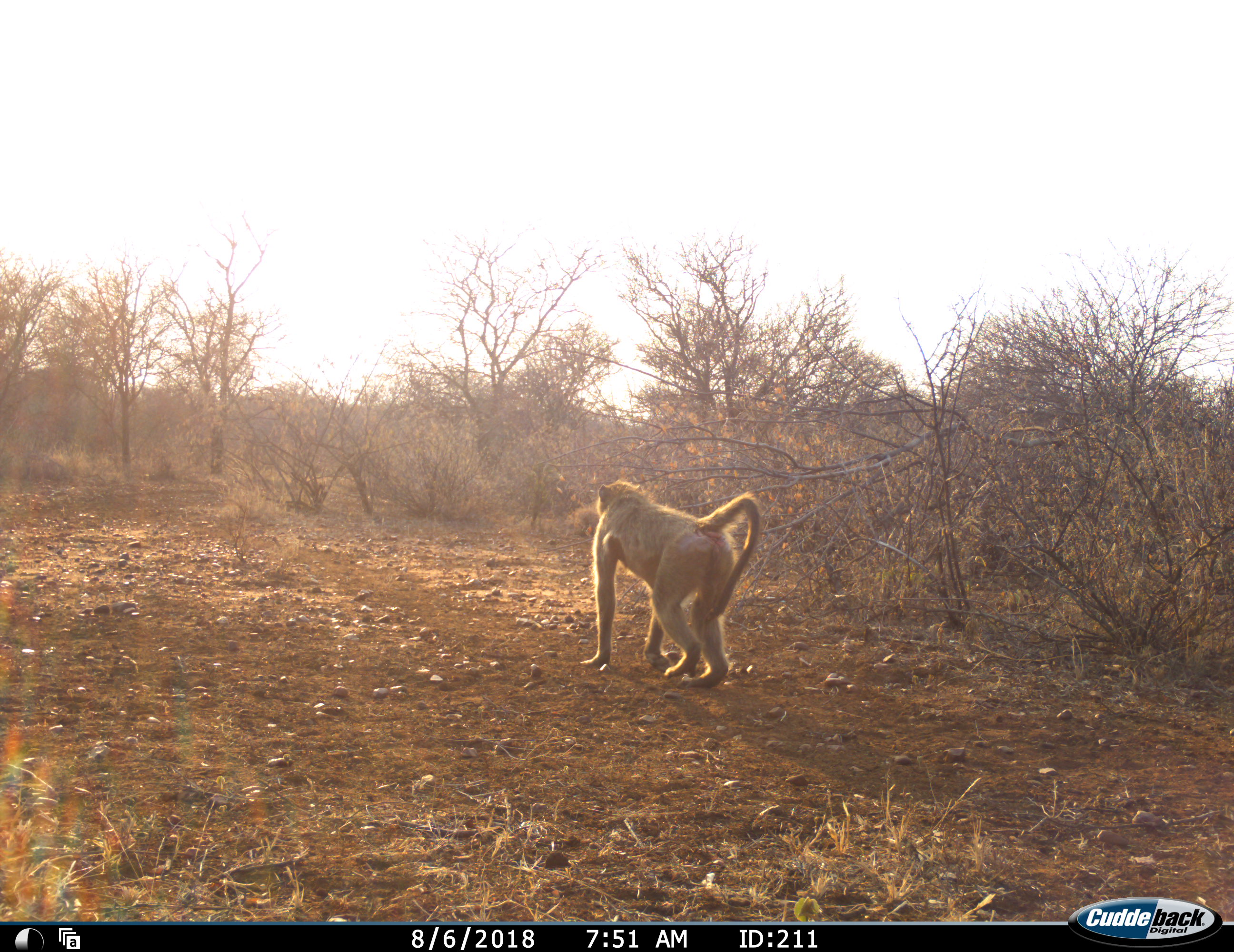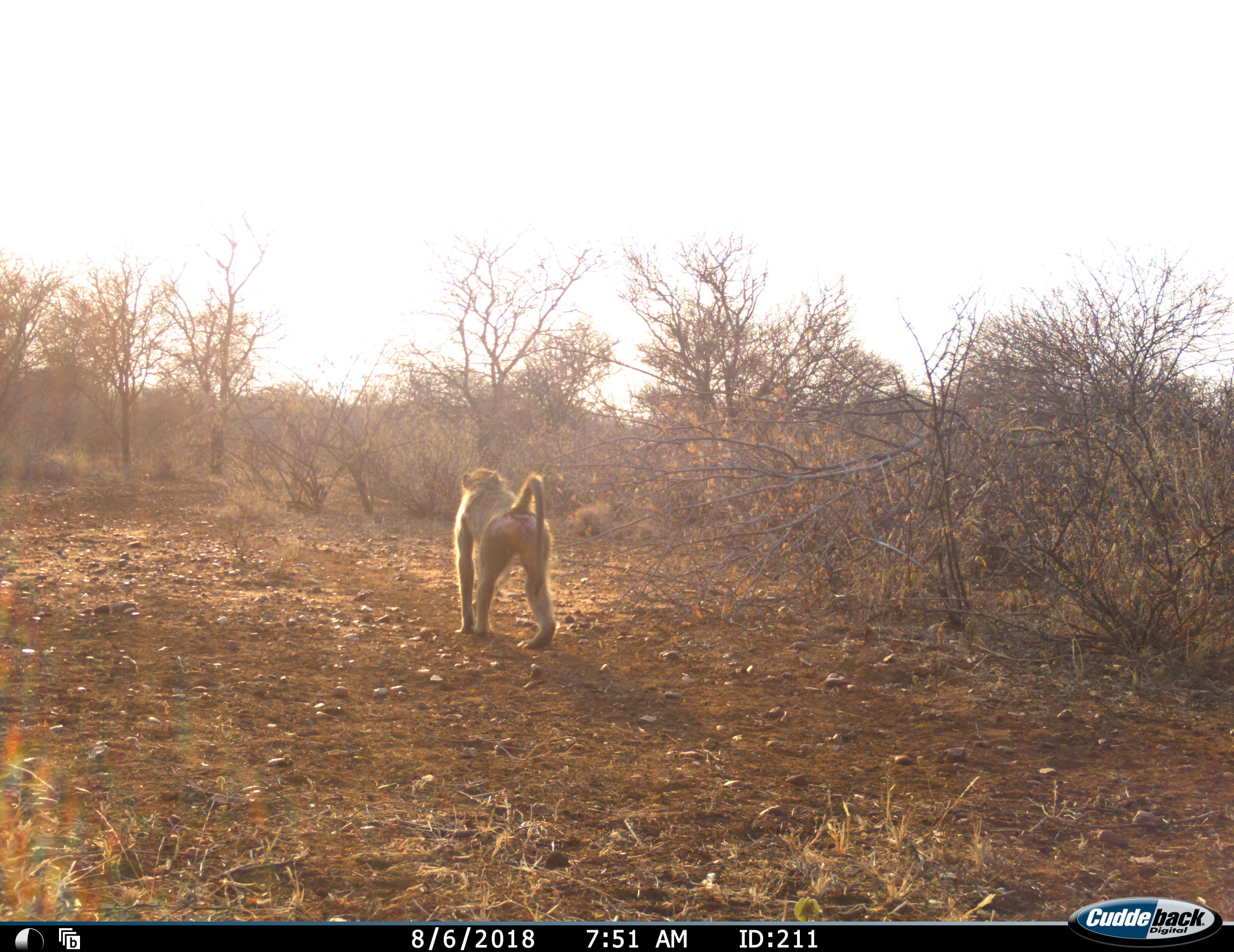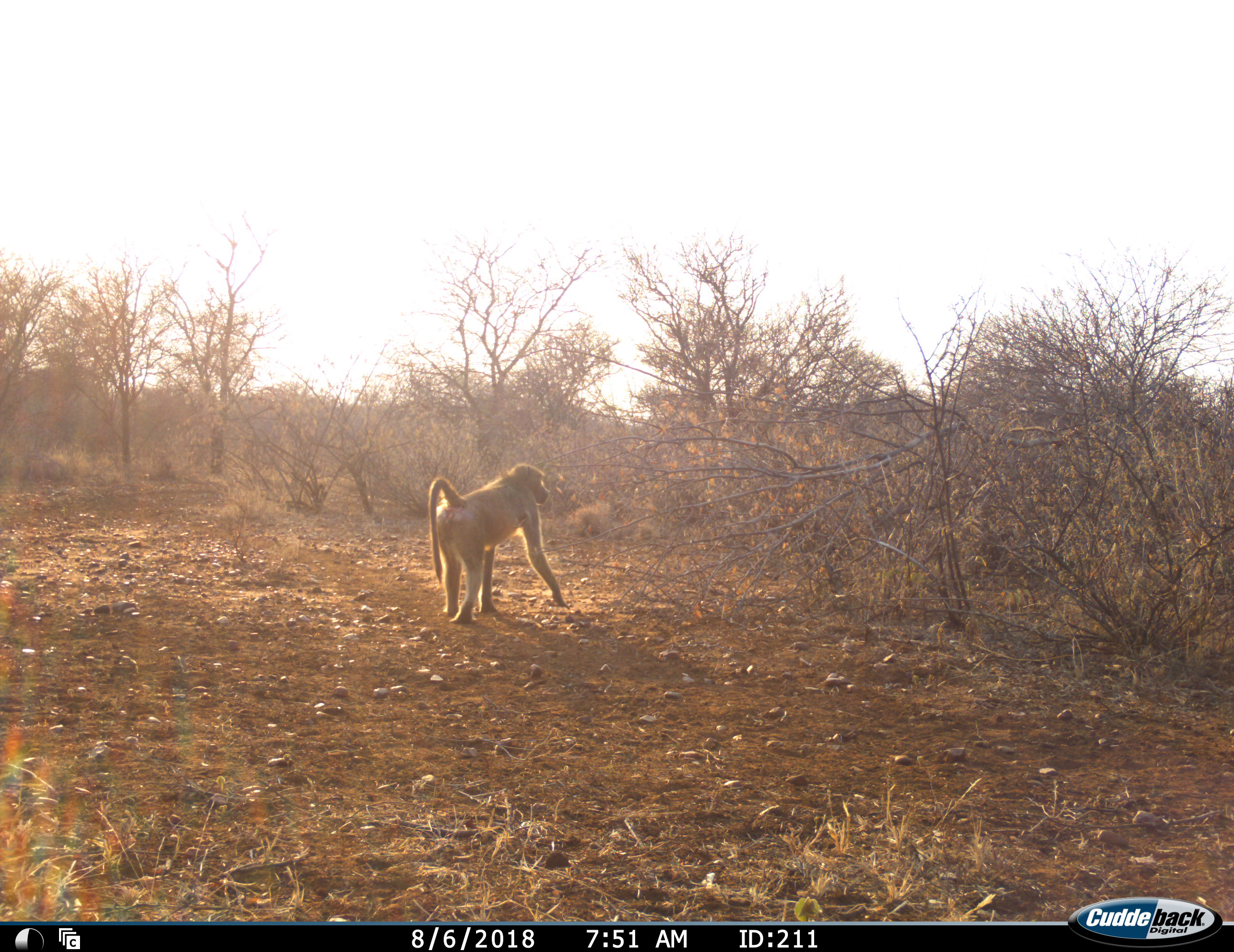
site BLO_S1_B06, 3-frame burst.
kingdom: Animalia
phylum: Chordata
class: Mammalia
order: Primates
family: Cercopithecidae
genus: Papio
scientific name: Papio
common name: baboon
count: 1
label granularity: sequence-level